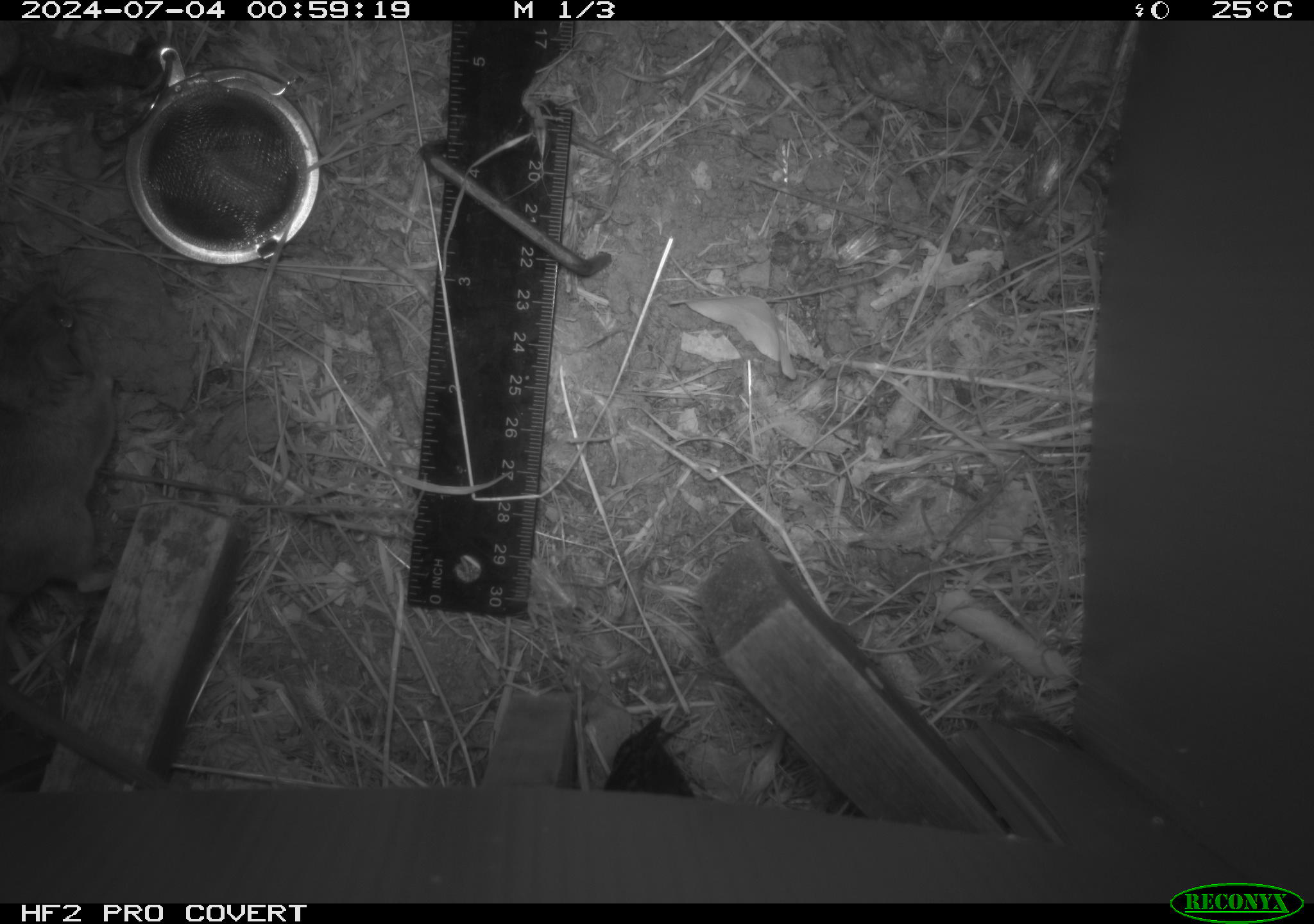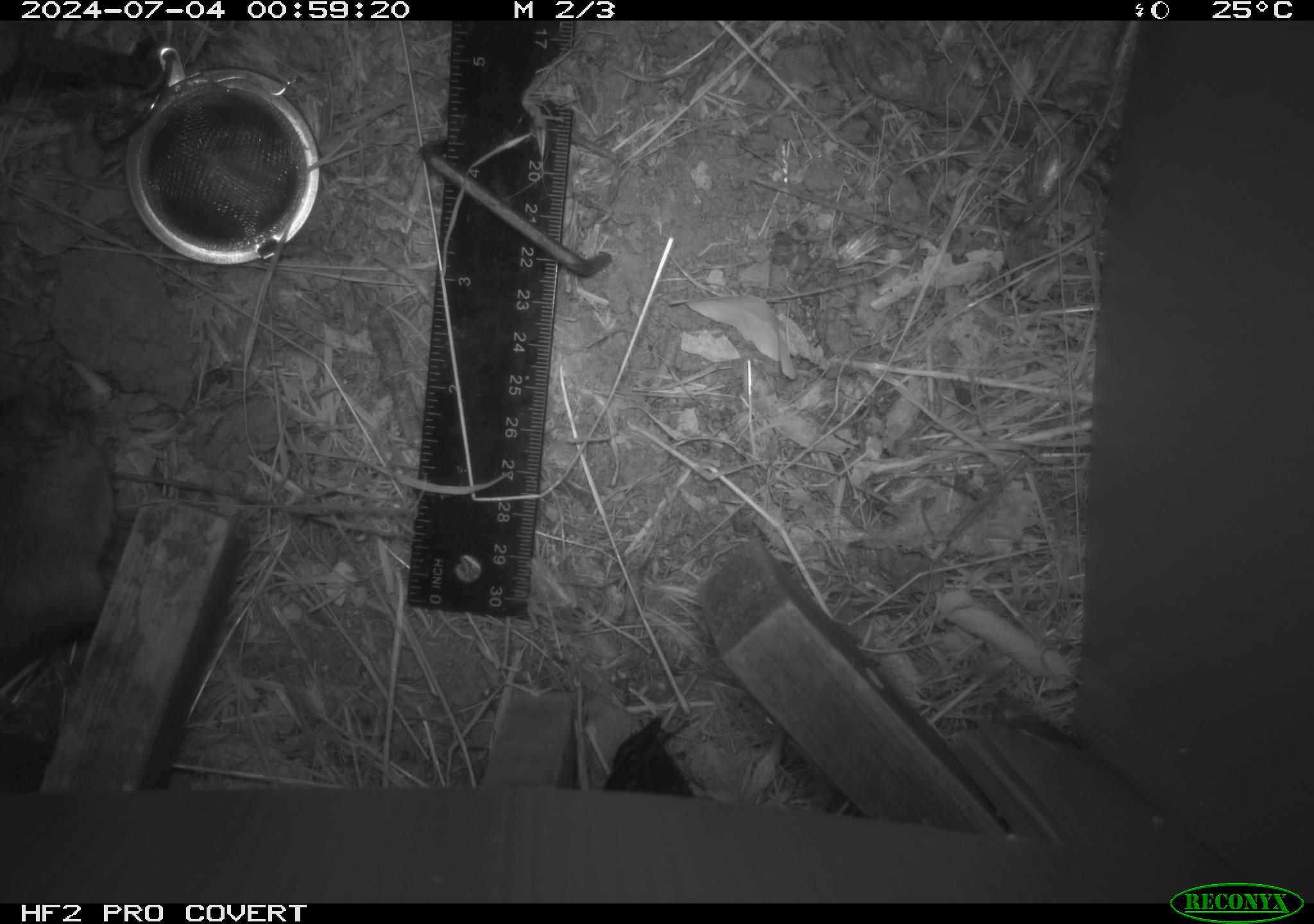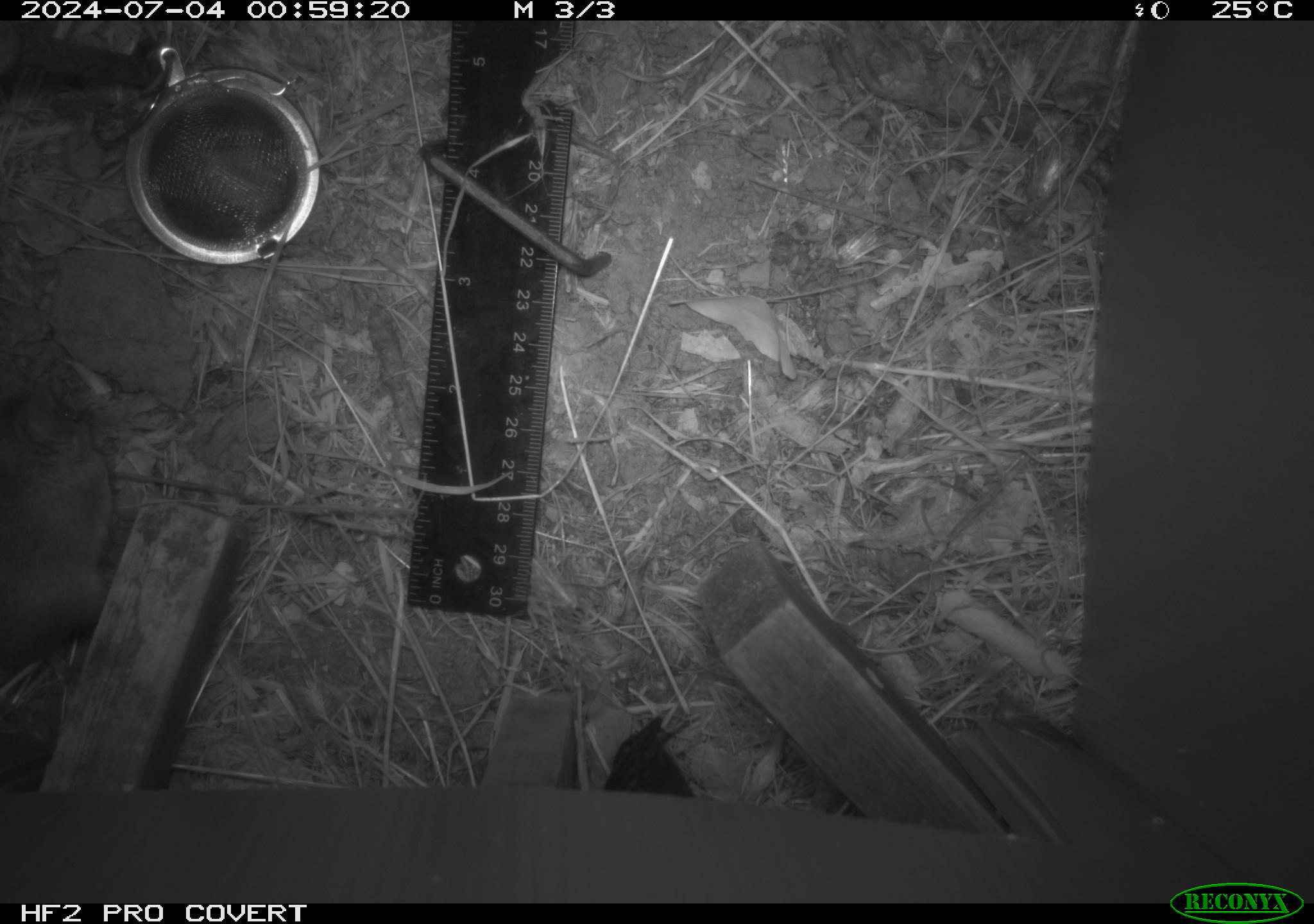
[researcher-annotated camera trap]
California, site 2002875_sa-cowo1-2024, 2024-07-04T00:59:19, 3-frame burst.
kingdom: Animalia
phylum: Chordata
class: Mammalia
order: Rodentia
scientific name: Rodentia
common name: rodent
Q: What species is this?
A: Rodent (Rodentia).